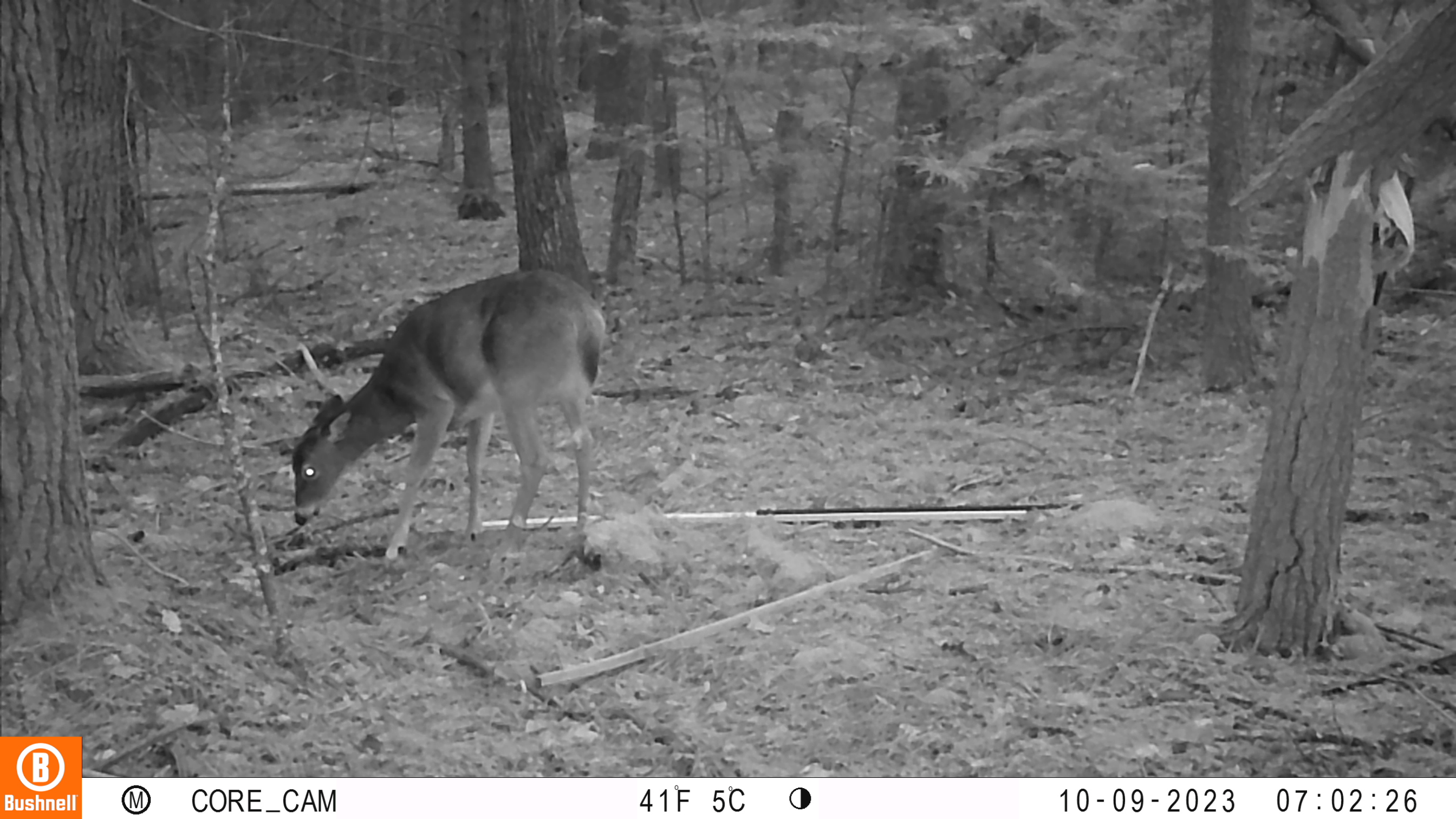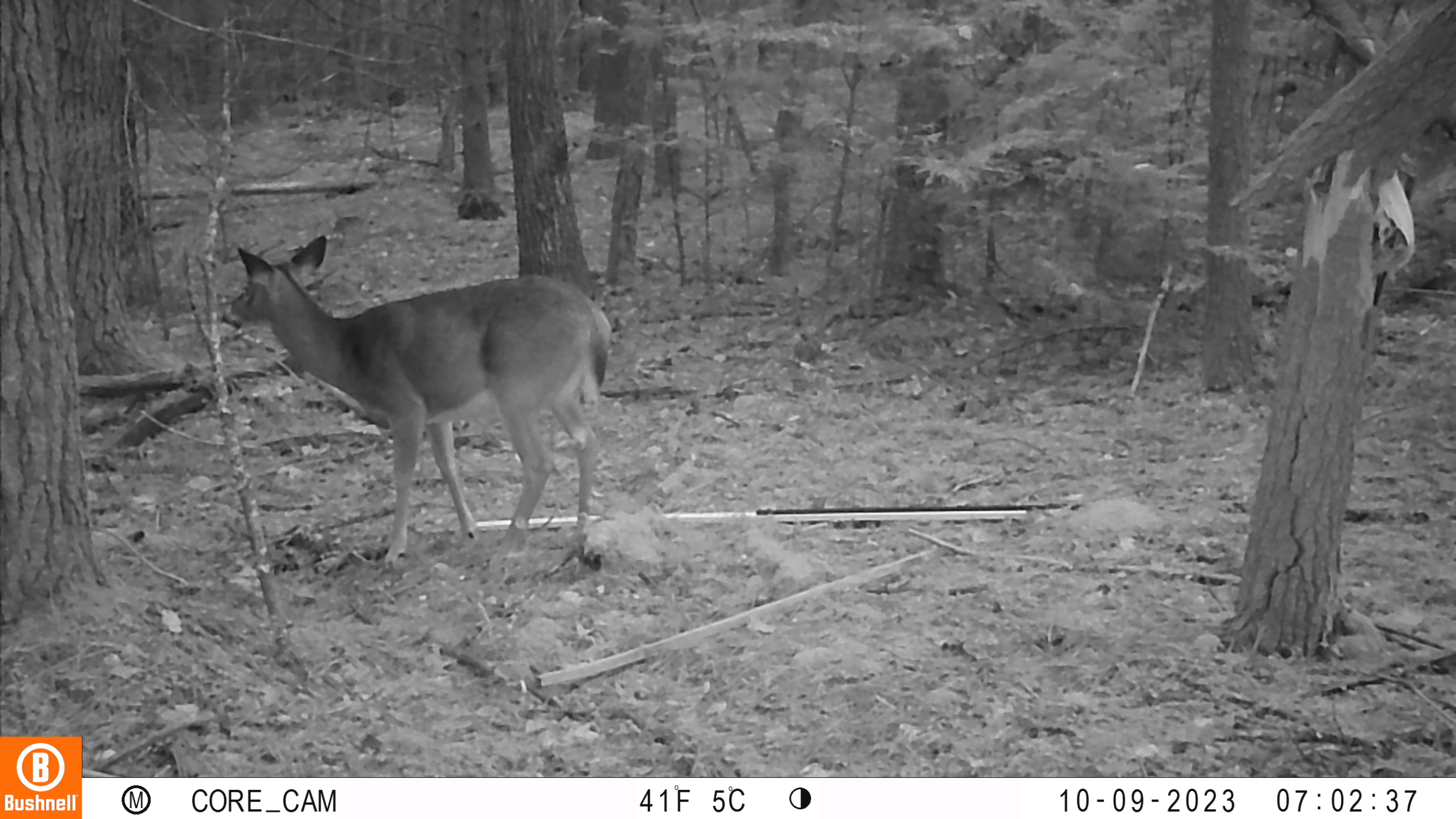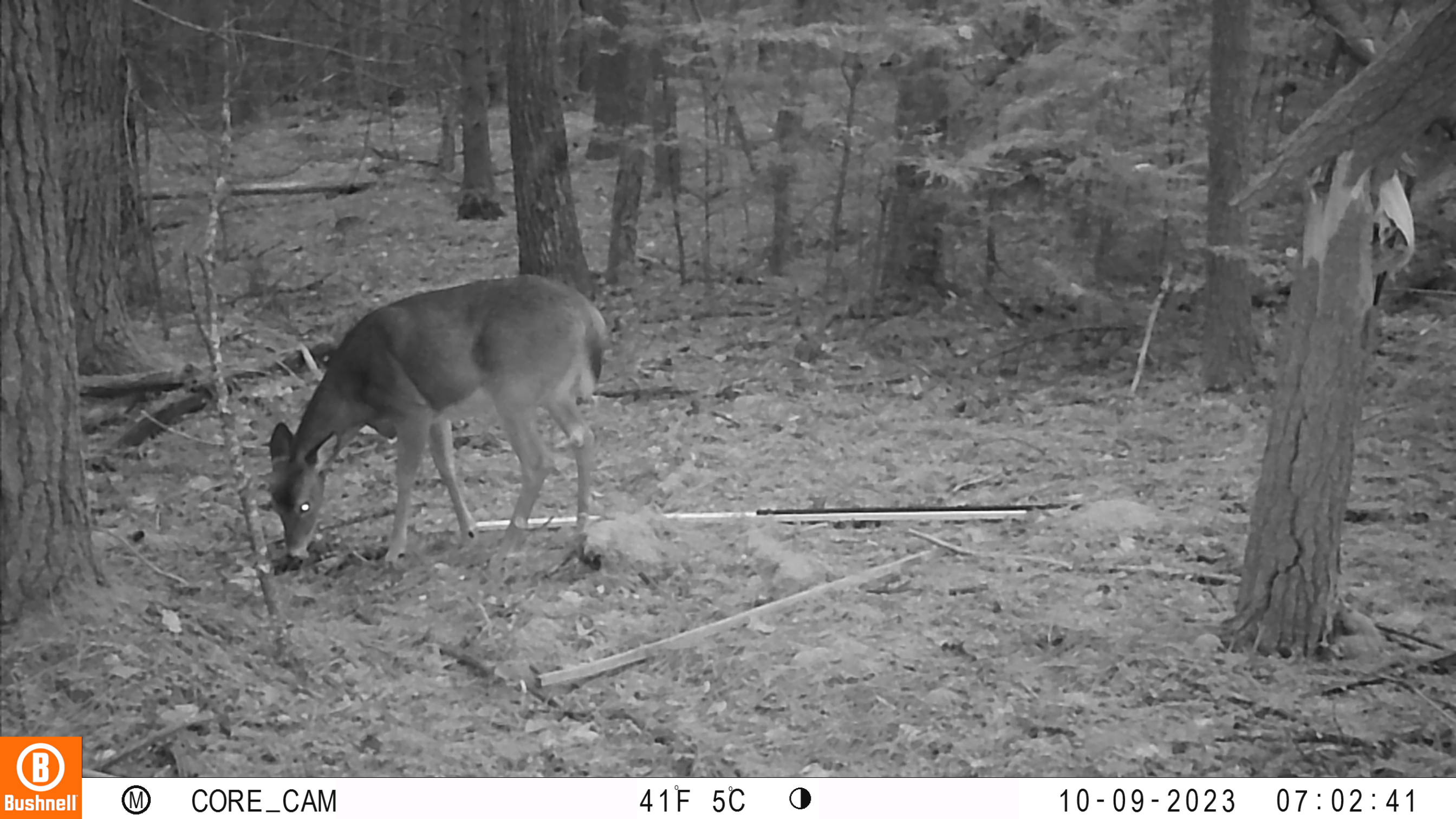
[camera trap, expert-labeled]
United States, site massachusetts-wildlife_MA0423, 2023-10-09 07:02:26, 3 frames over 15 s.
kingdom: Animalia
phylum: Chordata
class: Mammalia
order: Artiodactyla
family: Cervidae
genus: Odocoileus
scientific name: Odocoileus virginianus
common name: white-tailed deer